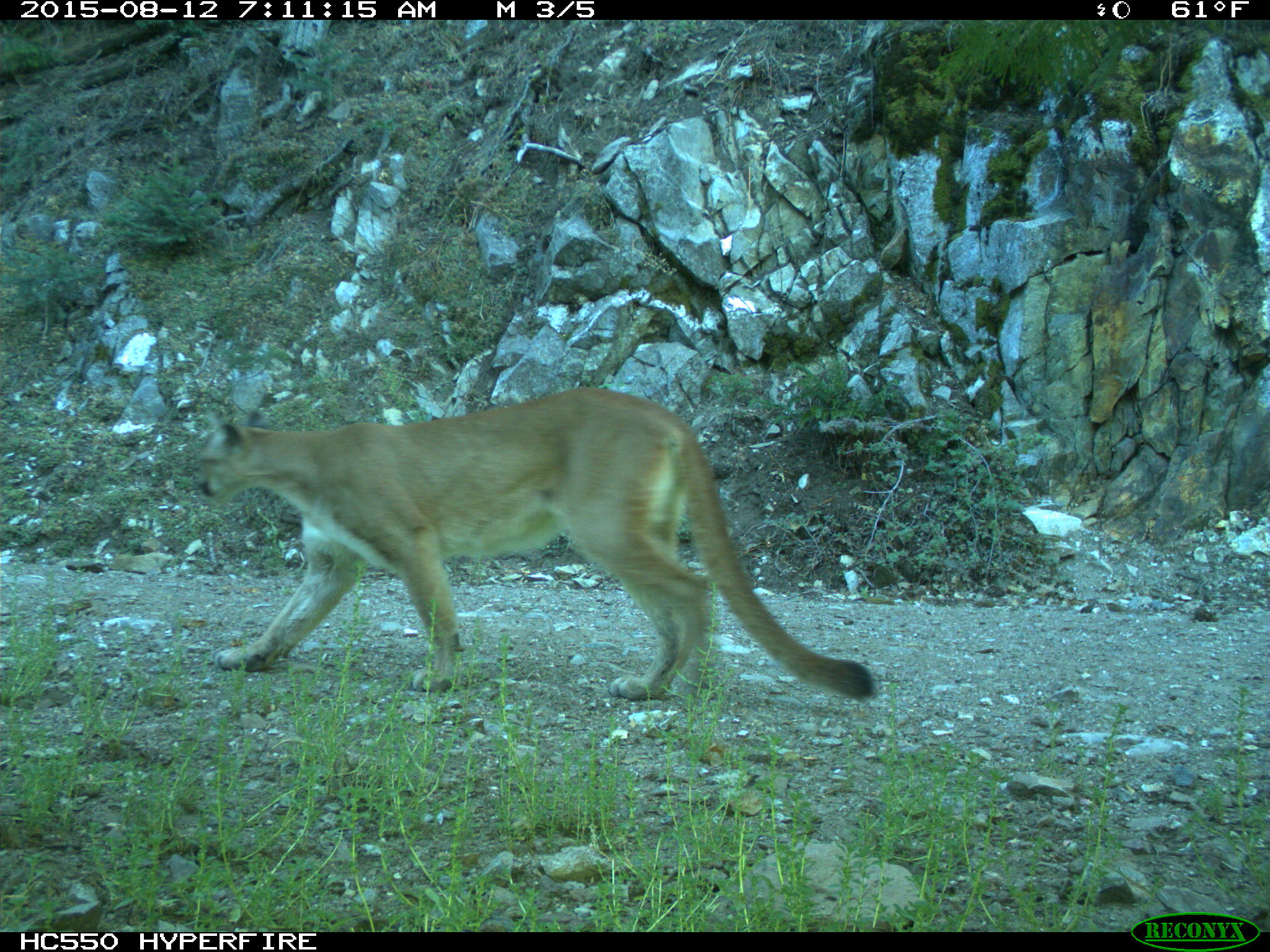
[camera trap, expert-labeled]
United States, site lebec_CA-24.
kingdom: Animalia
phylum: Chordata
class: Mammalia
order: Carnivora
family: Felidae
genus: Puma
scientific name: Puma concolor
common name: mountain lion